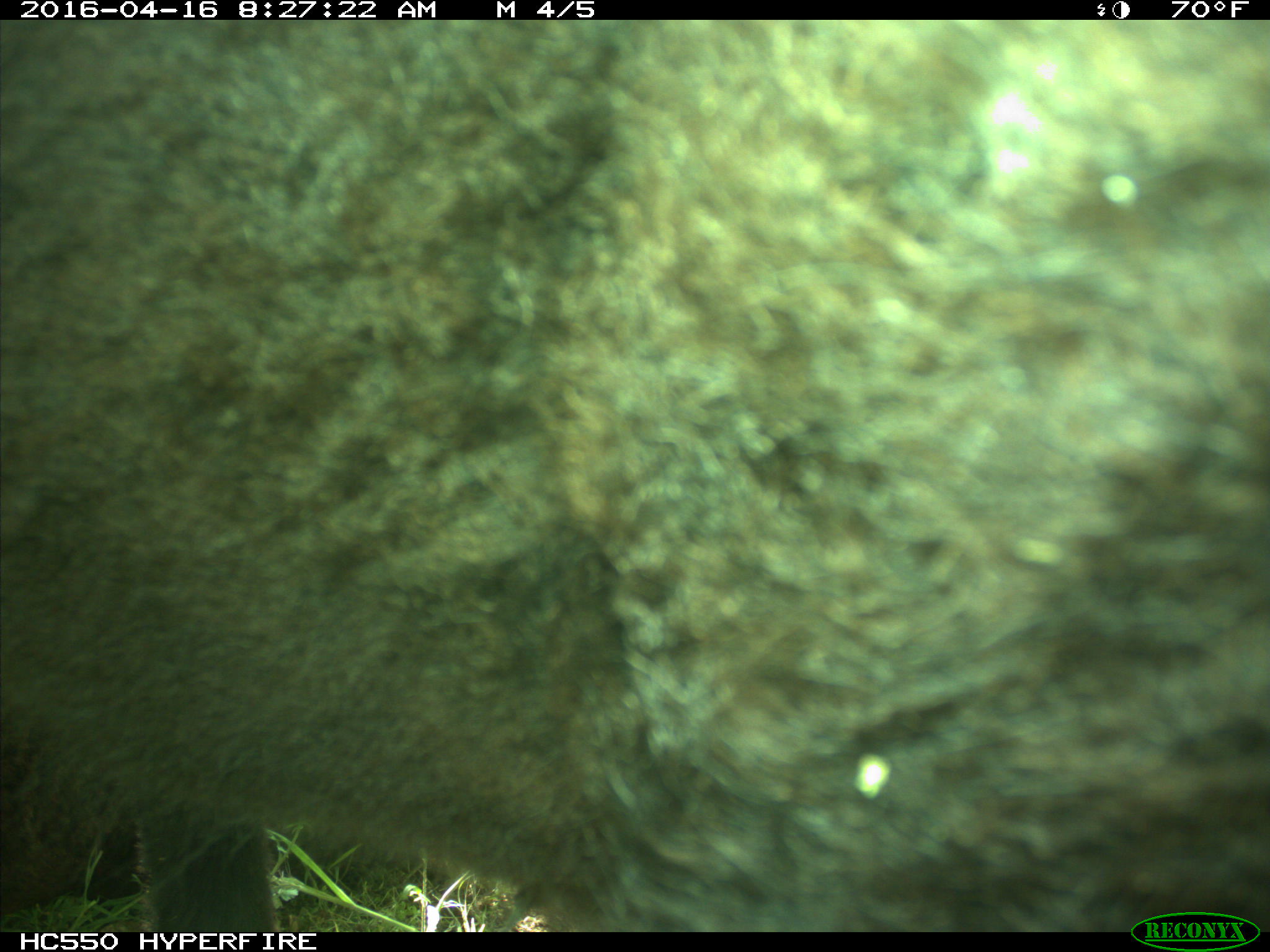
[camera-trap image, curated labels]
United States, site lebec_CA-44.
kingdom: Animalia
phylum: Chordata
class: Mammalia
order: Artiodactyla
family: Bovidae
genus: Bos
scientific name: Bos taurus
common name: domestic cow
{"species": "Bos taurus (domestic cow)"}